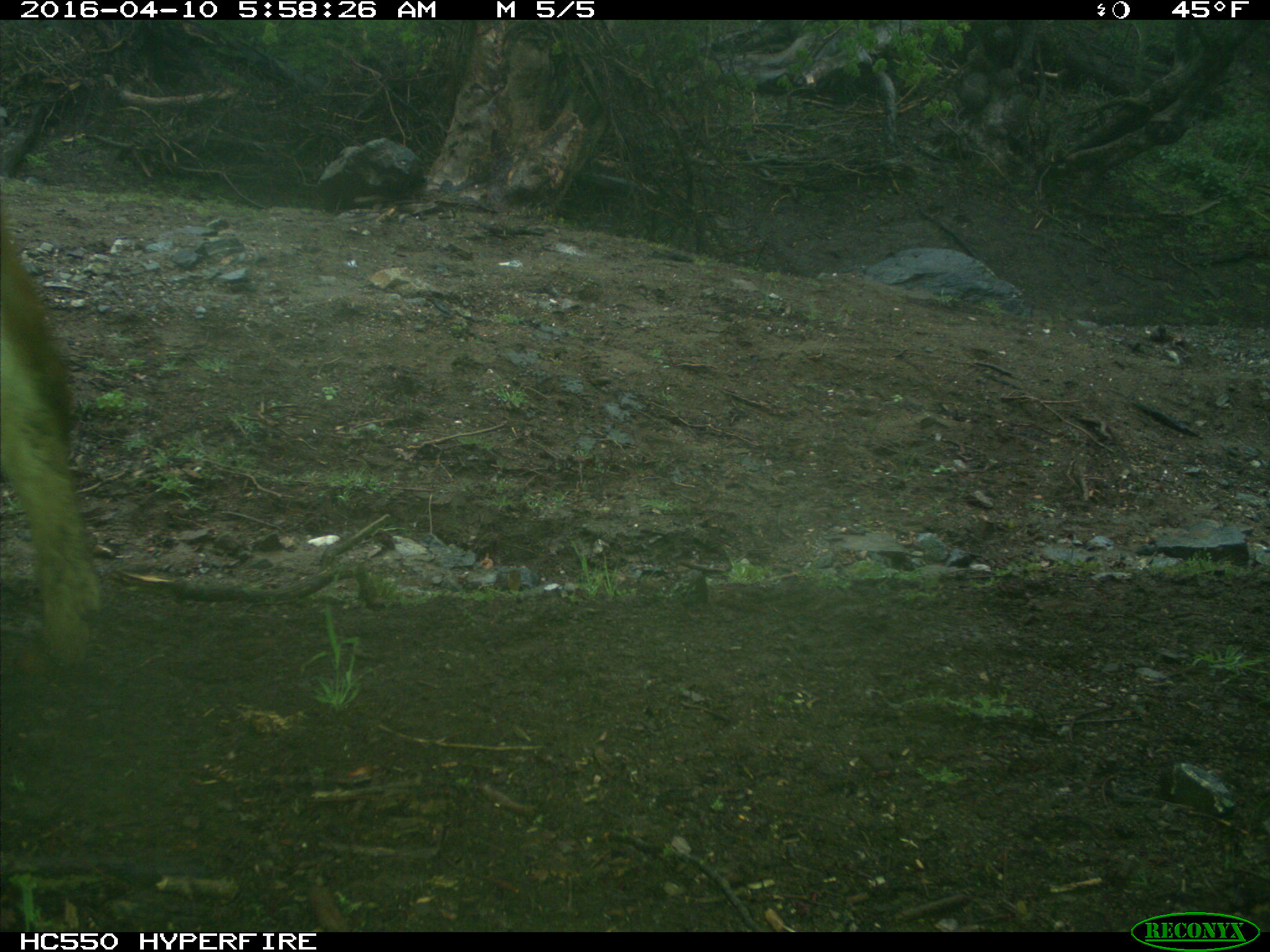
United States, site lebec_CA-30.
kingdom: Animalia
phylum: Chordata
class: Mammalia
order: Artiodactyla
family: Bovidae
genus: Bos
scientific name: Bos taurus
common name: domestic cow